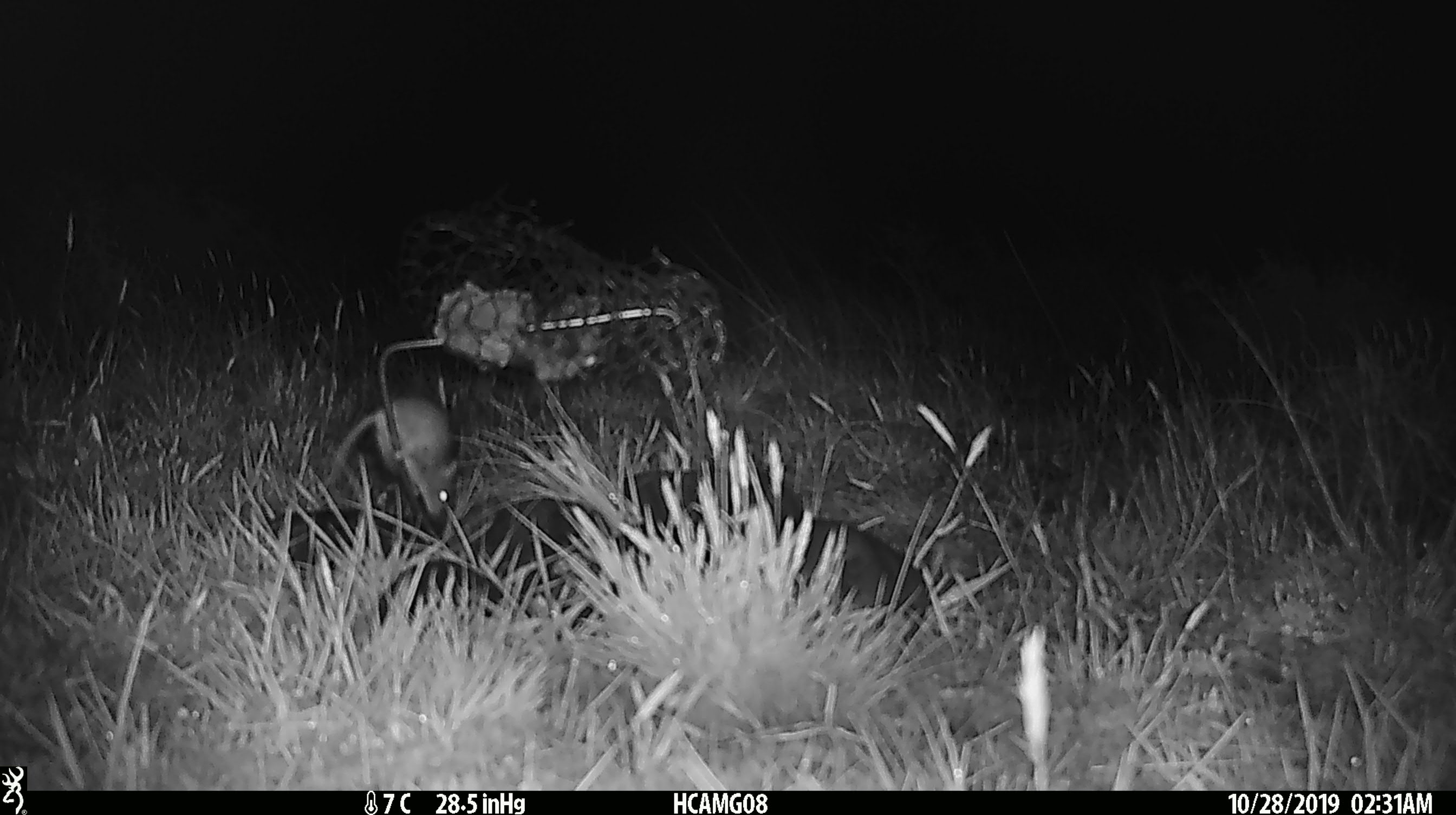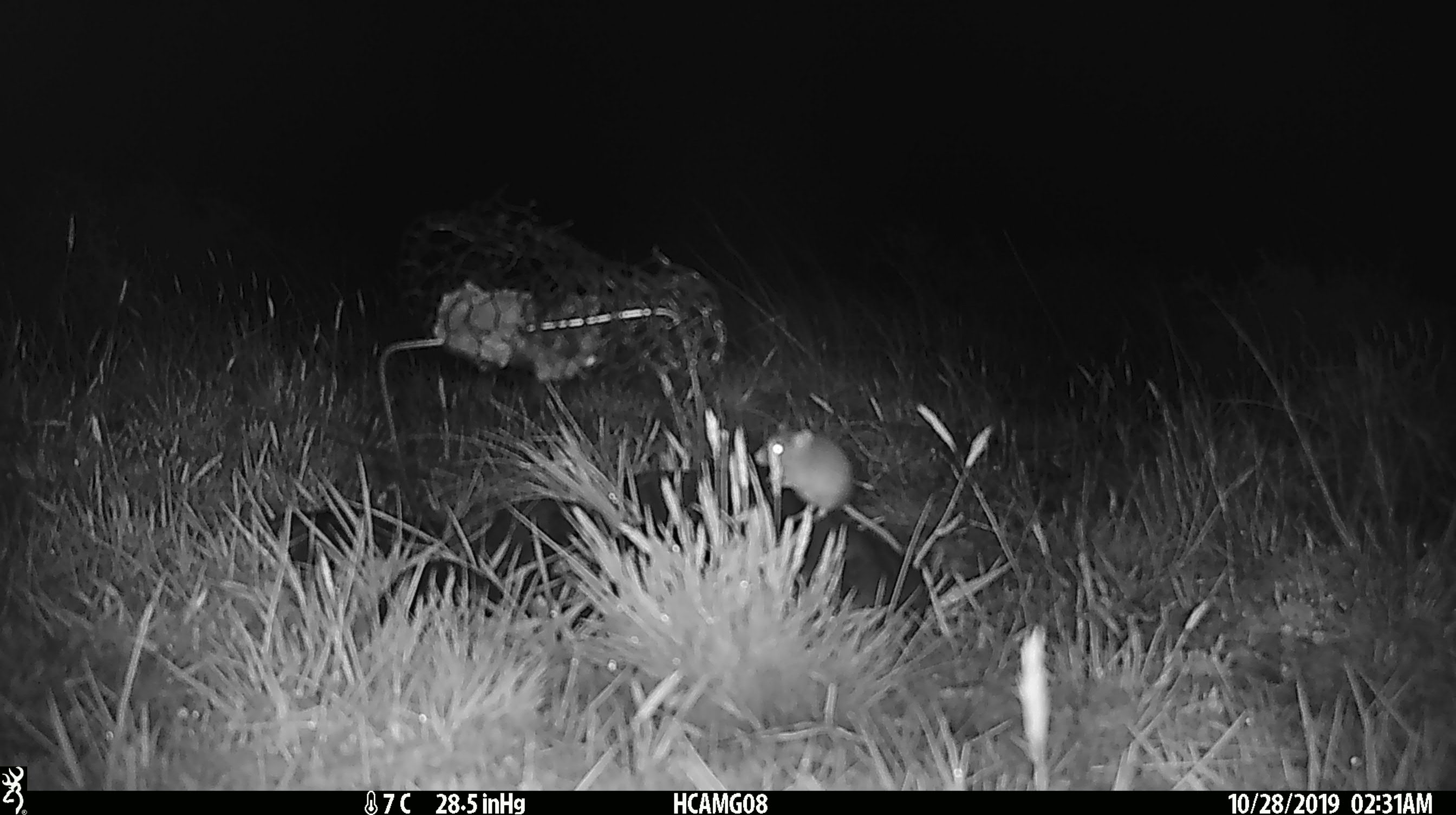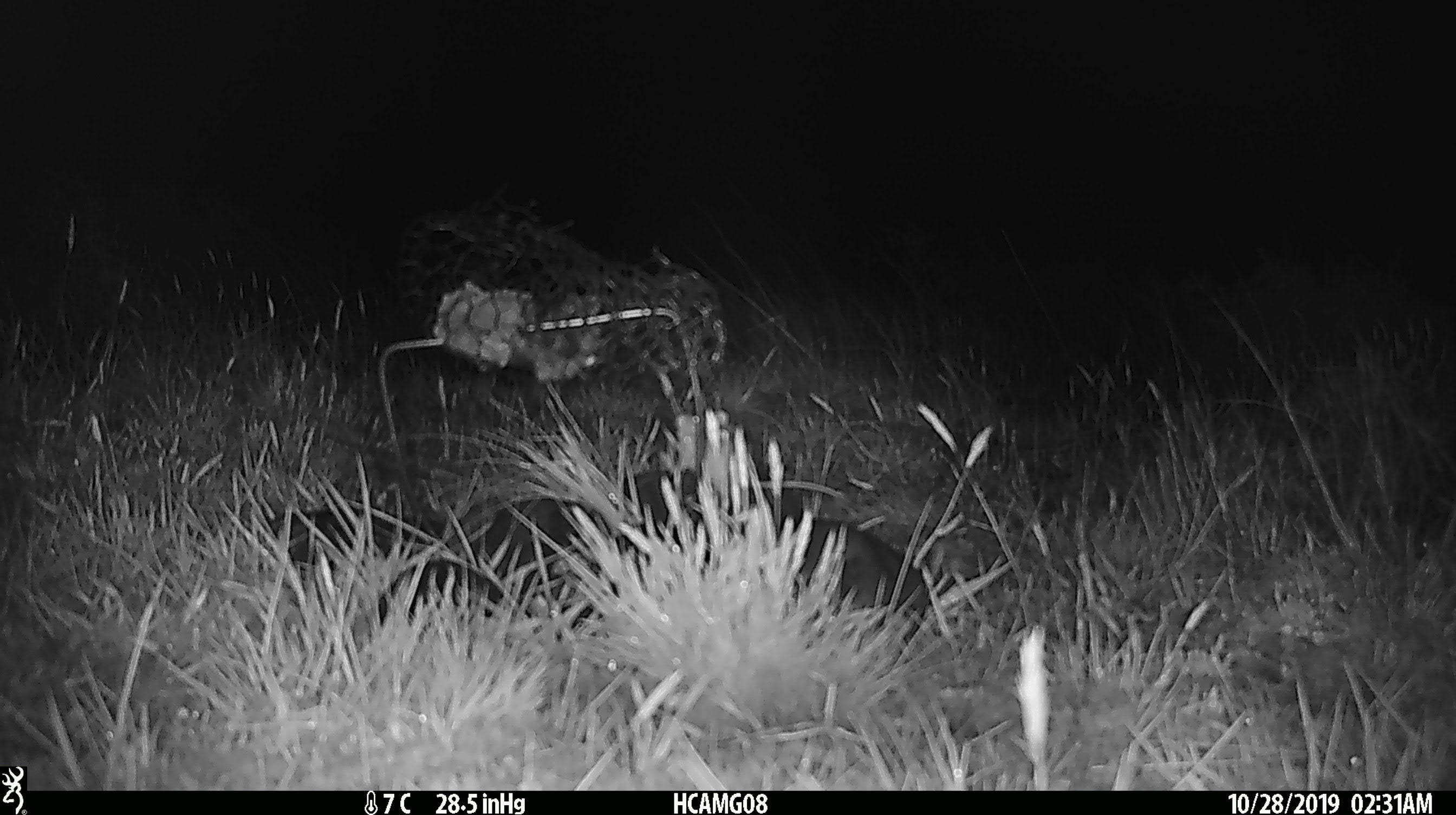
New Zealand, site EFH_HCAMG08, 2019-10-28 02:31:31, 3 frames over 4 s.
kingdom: Animalia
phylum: Chordata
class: Mammalia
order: Rodentia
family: Muridae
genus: Mus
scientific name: Mus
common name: mouse